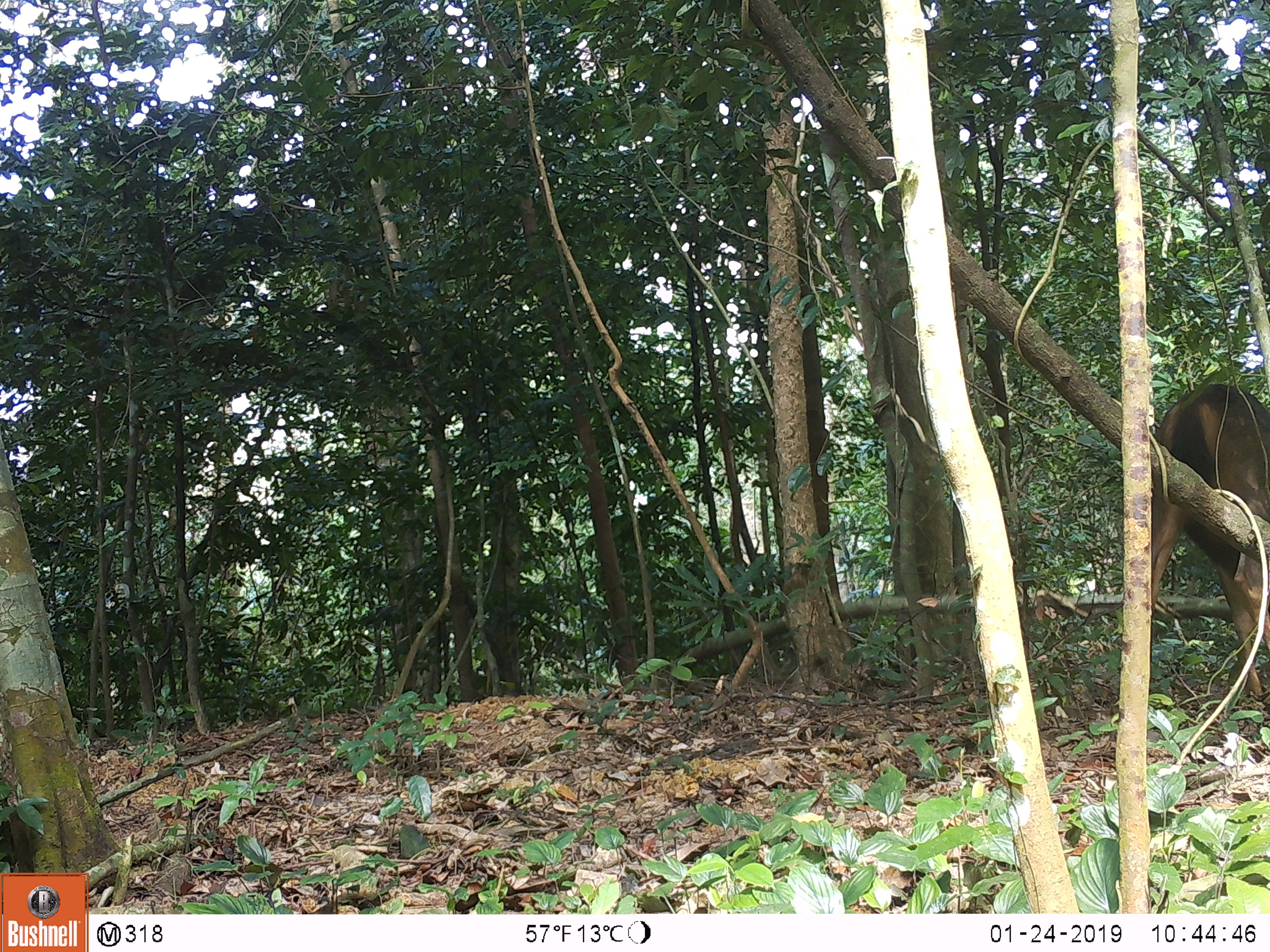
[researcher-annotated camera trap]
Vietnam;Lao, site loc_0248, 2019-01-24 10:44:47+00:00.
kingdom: Animalia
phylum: Chordata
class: Mammalia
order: Artiodactyla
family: Cervidae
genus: Rusa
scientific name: Rusa unicolor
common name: sambar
Sambar (Rusa unicolor). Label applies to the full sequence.